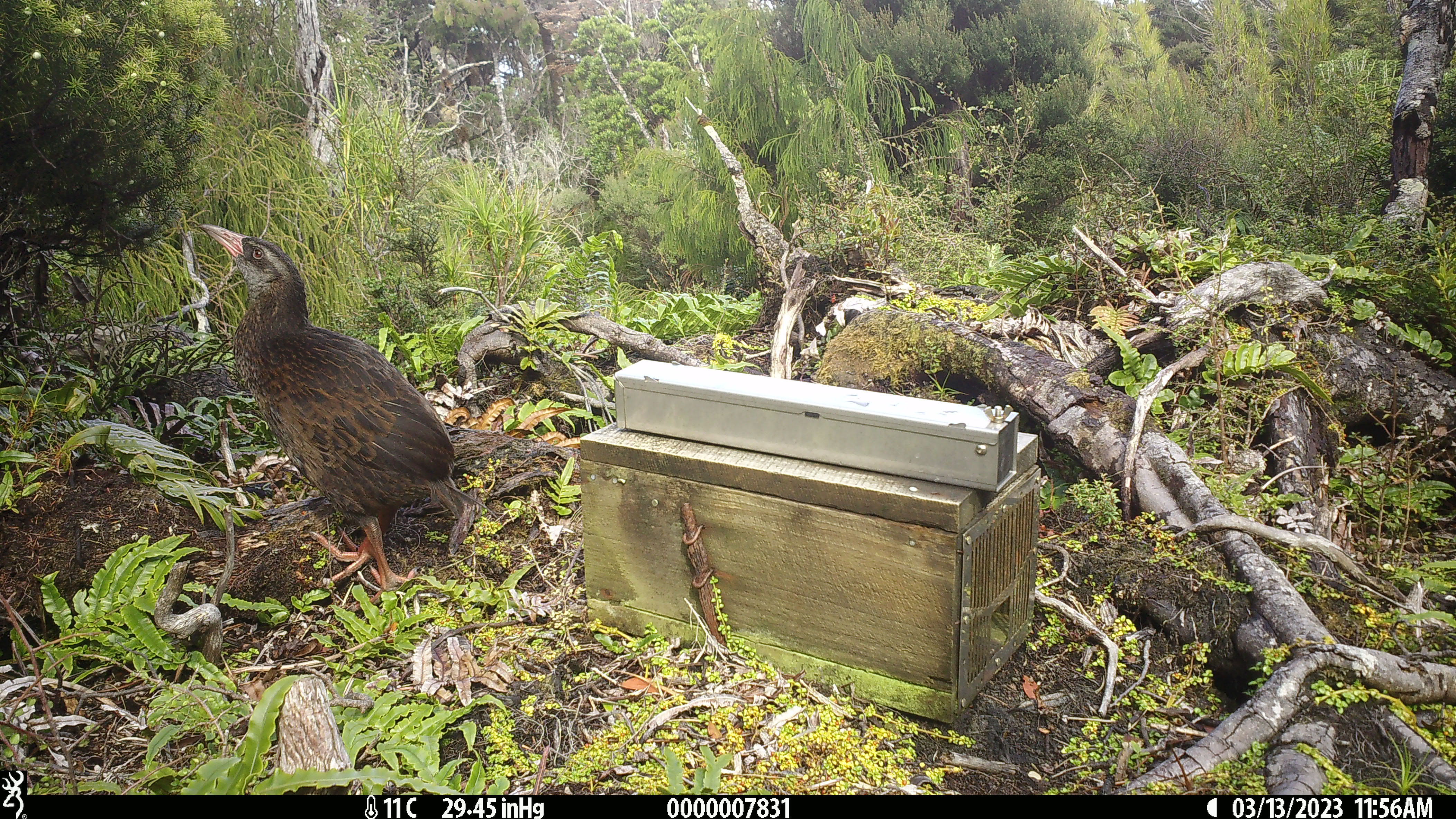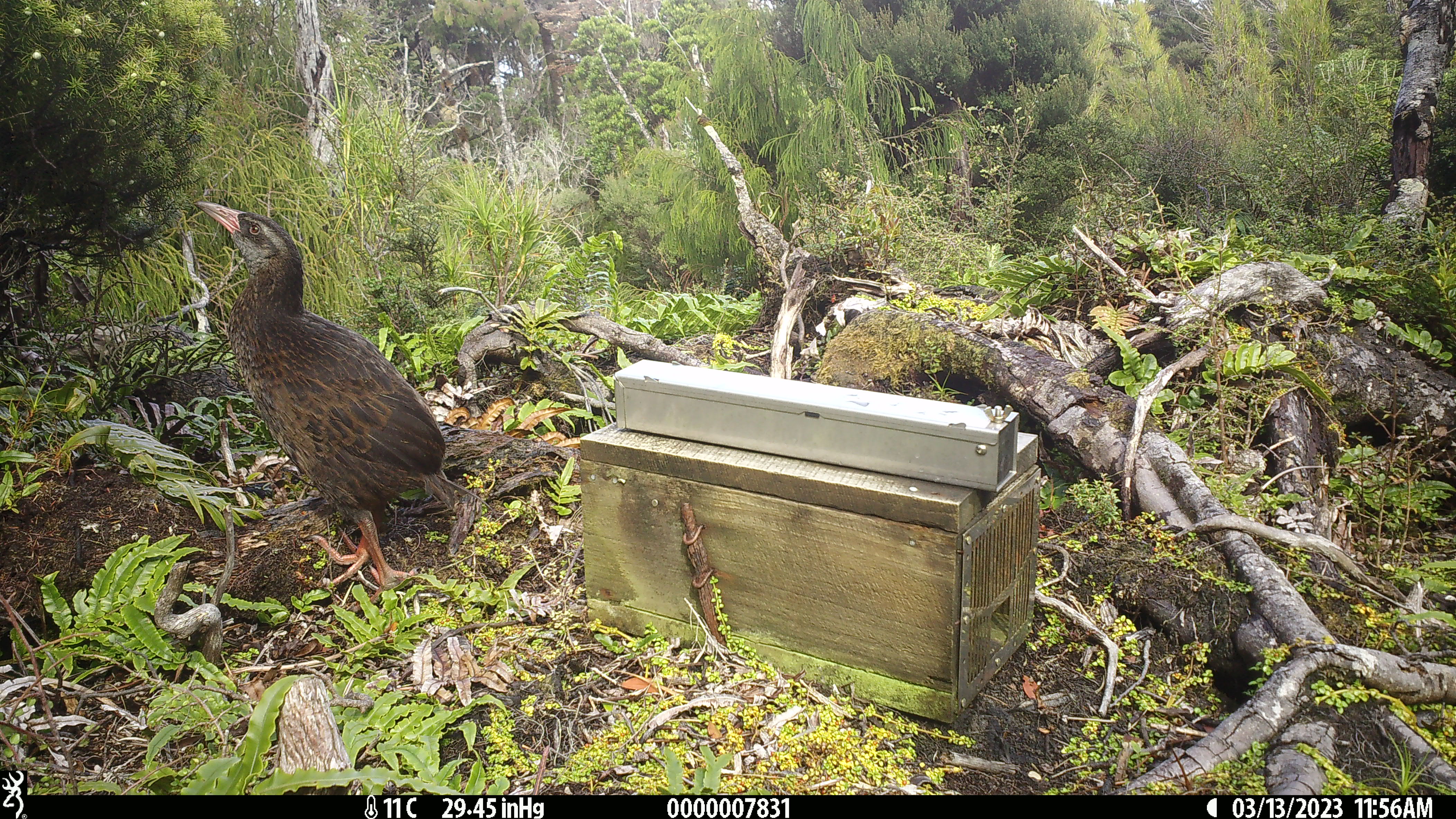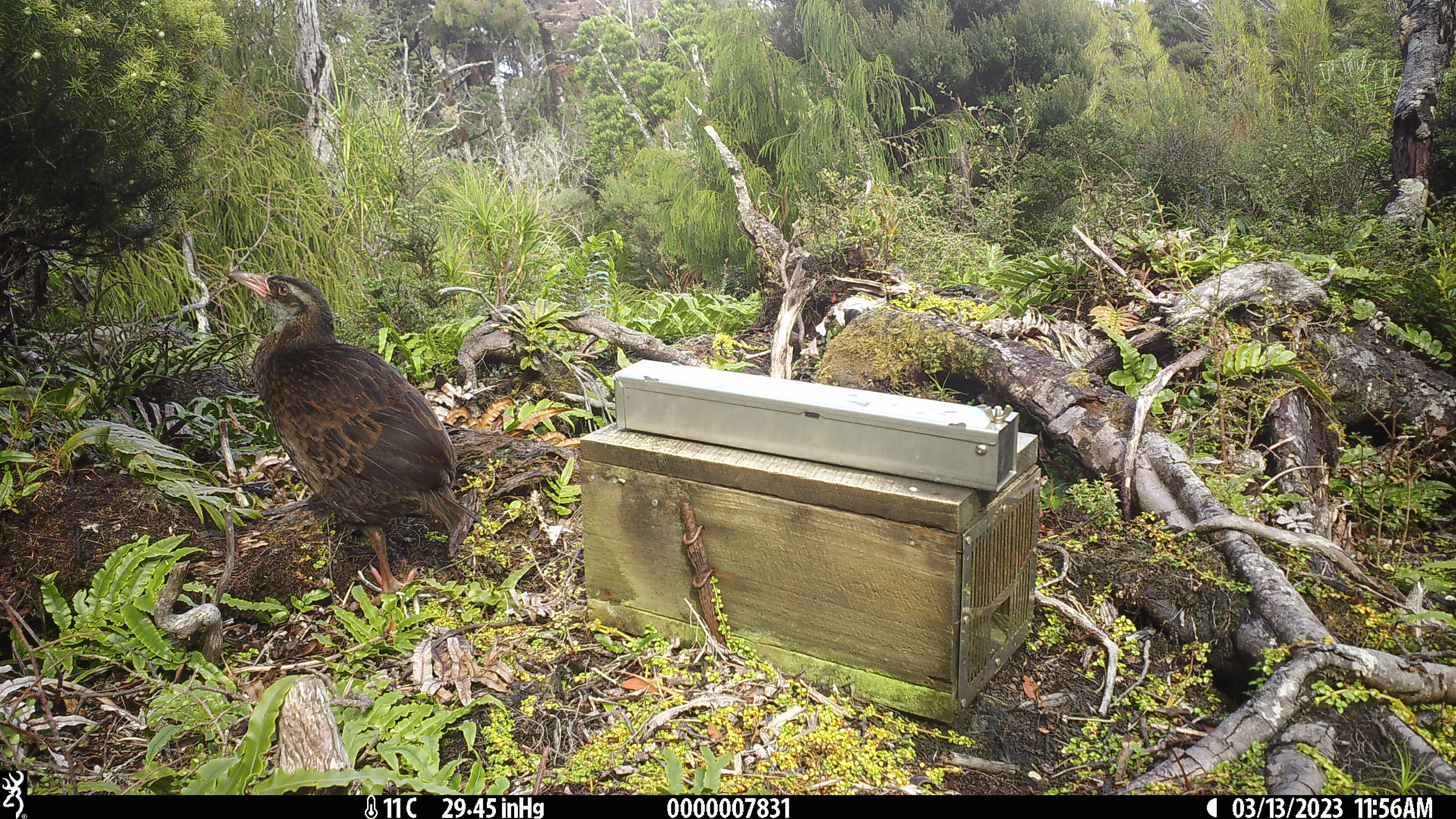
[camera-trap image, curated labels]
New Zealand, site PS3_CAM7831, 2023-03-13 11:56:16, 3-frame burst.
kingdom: Animalia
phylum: Chordata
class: Aves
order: Gruiformes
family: Rallidae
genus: Gallirallus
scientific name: Gallirallus australis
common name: weka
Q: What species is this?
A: Weka (Gallirallus australis).